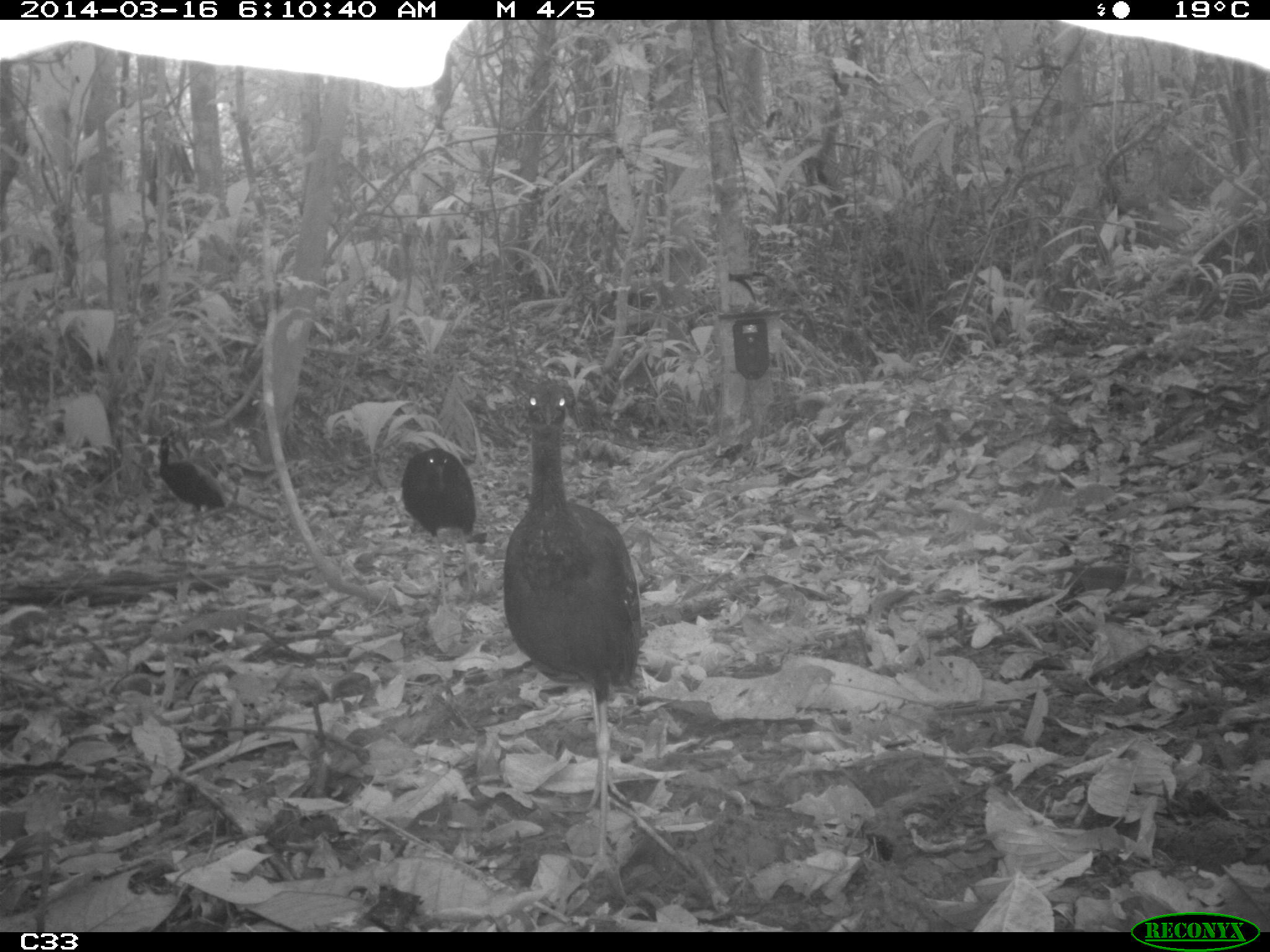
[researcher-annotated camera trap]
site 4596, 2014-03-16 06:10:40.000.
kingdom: Animalia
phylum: Chordata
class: Aves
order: Gruiformes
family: Psophiidae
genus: Psophia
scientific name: Psophia crepitans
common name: gray-winged trumpeter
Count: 3.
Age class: adult.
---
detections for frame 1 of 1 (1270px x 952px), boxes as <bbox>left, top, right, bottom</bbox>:
psophia crepitans: <bbox>497, 371, 647, 885</bbox>; <bbox>399, 446, 477, 620</bbox>; <bbox>155, 431, 228, 545</bbox>